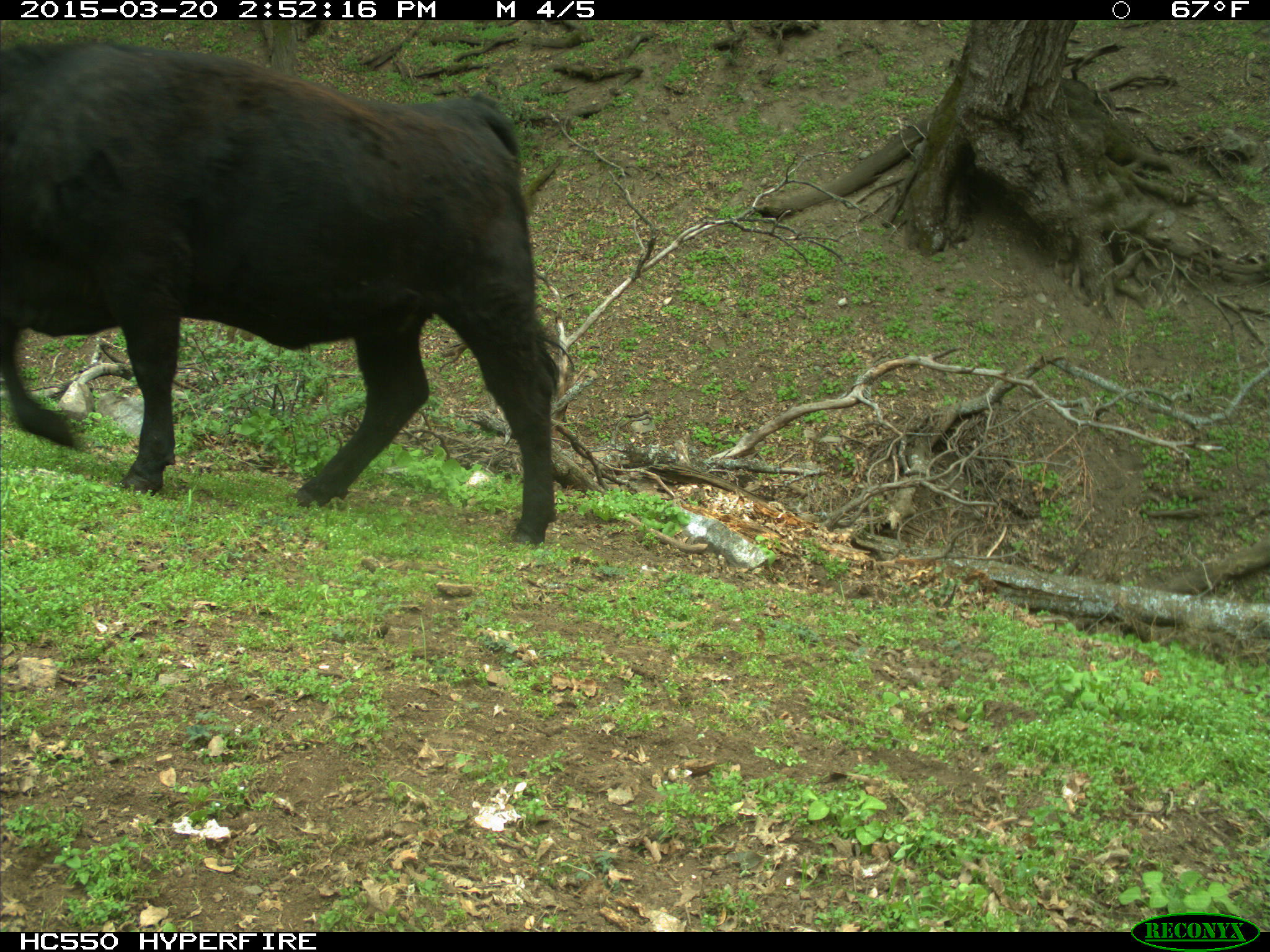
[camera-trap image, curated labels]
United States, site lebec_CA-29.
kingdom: Animalia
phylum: Chordata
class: Mammalia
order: Artiodactyla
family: Bovidae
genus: Bos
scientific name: Bos taurus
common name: domestic cow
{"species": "Bos taurus (domestic cow)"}